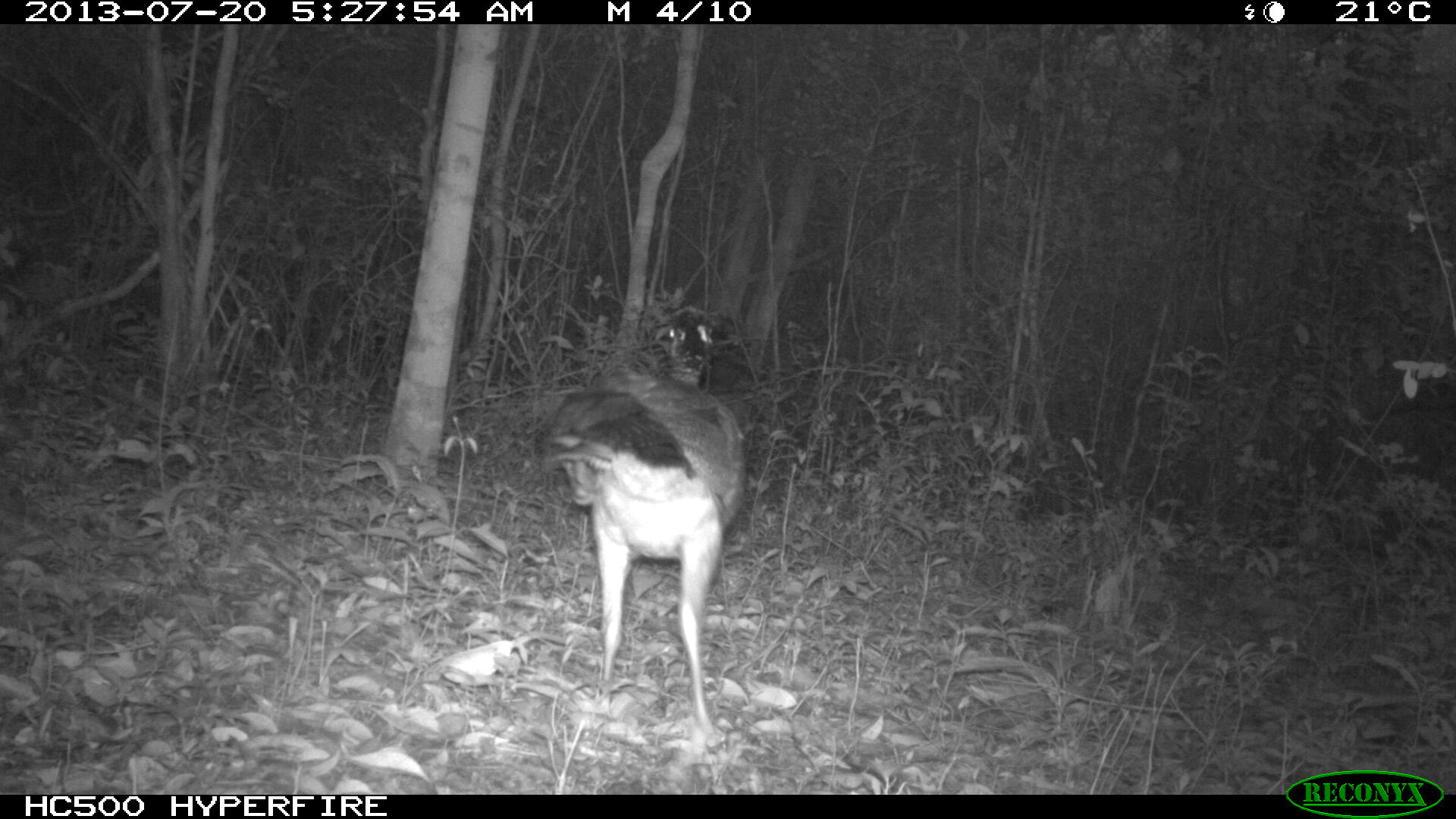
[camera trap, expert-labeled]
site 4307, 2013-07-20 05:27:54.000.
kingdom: Animalia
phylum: Chordata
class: Aves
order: Galliformes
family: Cracidae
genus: Crax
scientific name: Crax rubra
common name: great curassow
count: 1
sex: female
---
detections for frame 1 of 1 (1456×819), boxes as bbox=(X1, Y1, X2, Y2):
crax rubra: bbox=(538, 313, 748, 746)